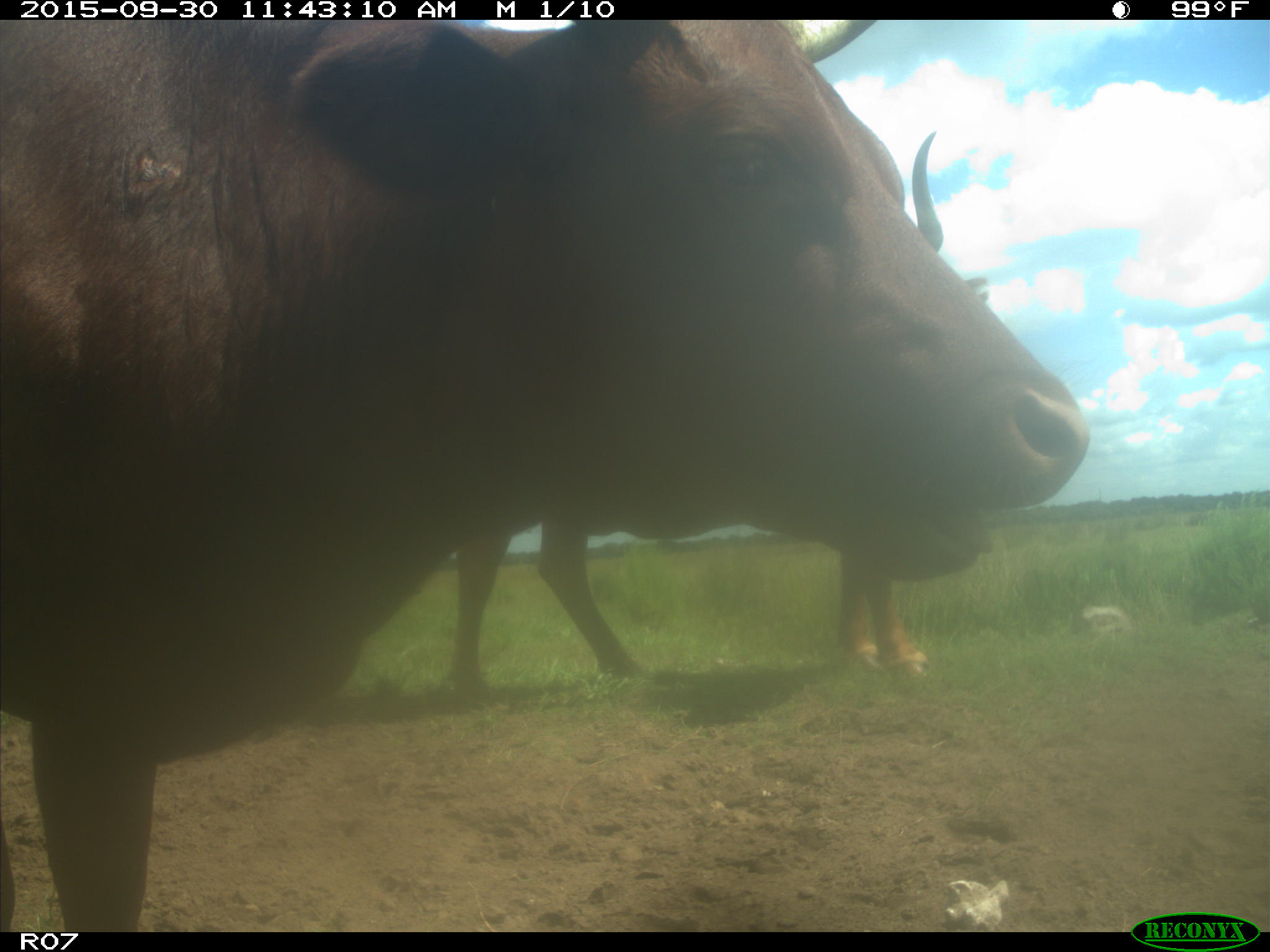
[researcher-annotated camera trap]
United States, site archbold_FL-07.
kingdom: Animalia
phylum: Chordata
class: Mammalia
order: Artiodactyla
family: Bovidae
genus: Bos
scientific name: Bos taurus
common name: domestic cow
Bos taurus (domestic cow).